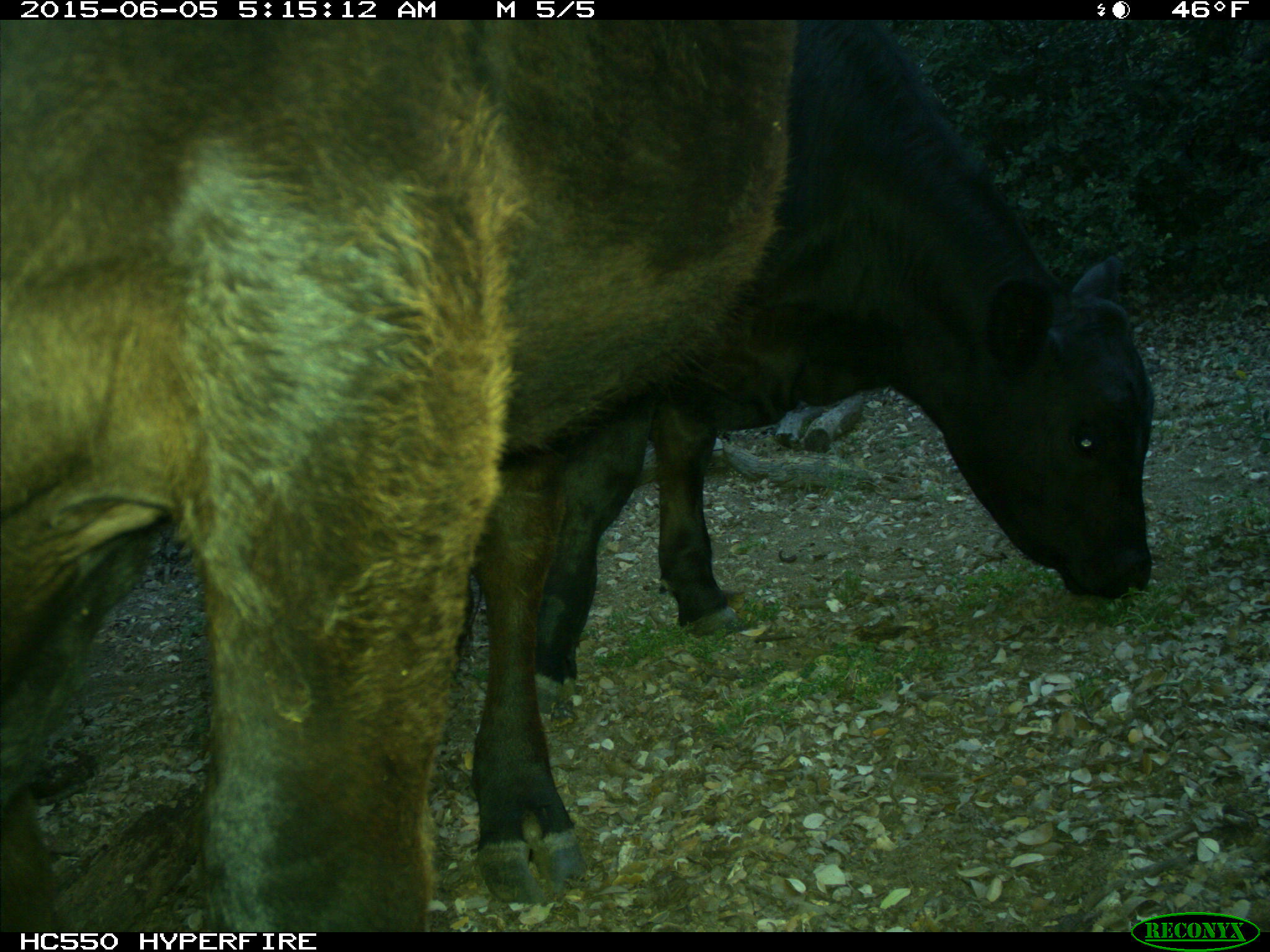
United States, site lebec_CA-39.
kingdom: Animalia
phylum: Chordata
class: Mammalia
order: Artiodactyla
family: Bovidae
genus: Bos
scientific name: Bos taurus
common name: domestic cow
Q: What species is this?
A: Bos taurus (domestic cow).